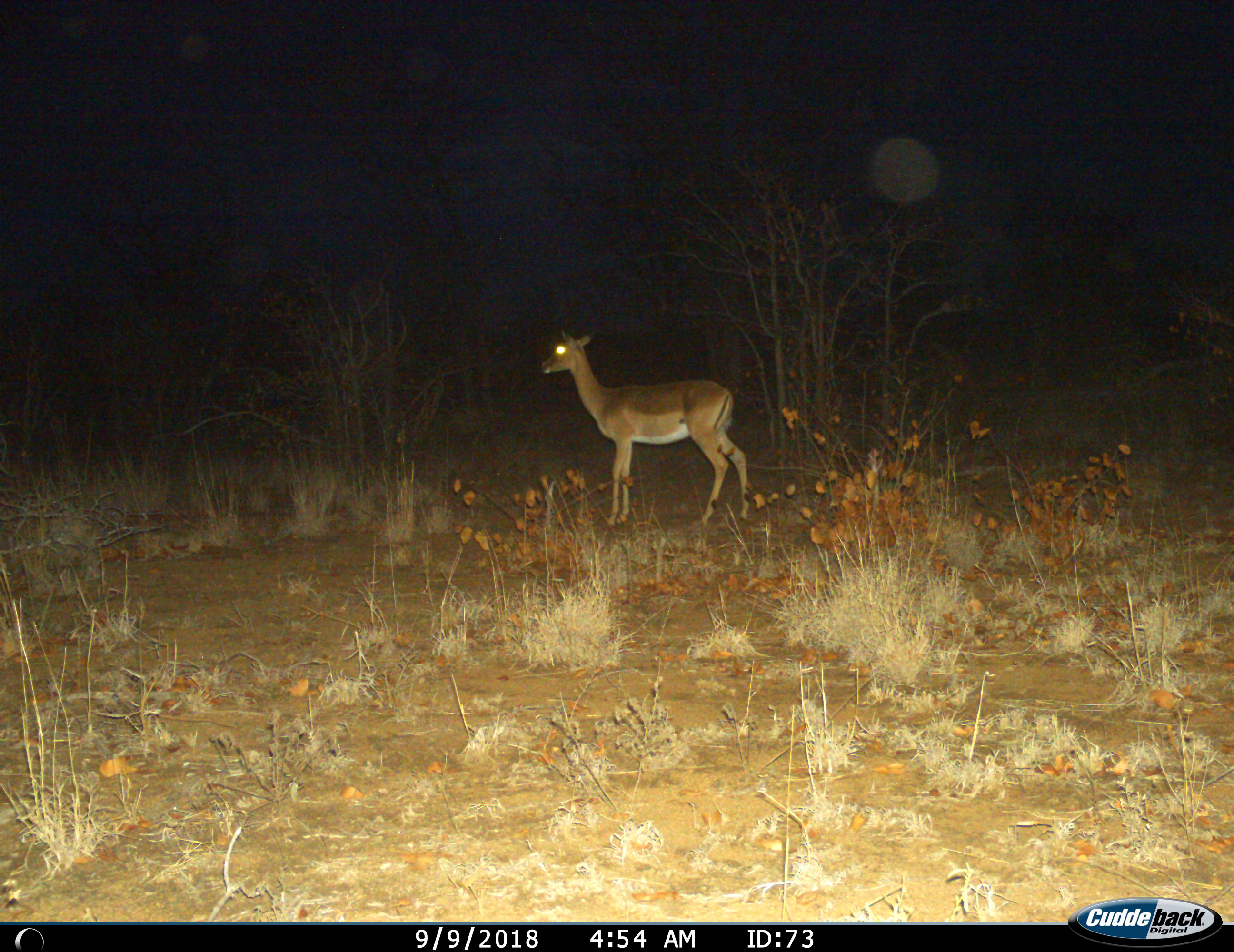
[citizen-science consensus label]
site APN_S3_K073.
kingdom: Animalia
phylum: Chordata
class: Mammalia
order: Artiodactyla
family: Bovidae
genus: Aepyceros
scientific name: Aepyceros melampus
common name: impala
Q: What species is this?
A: Impala (Aepyceros melampus).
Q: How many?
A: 1.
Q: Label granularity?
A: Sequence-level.